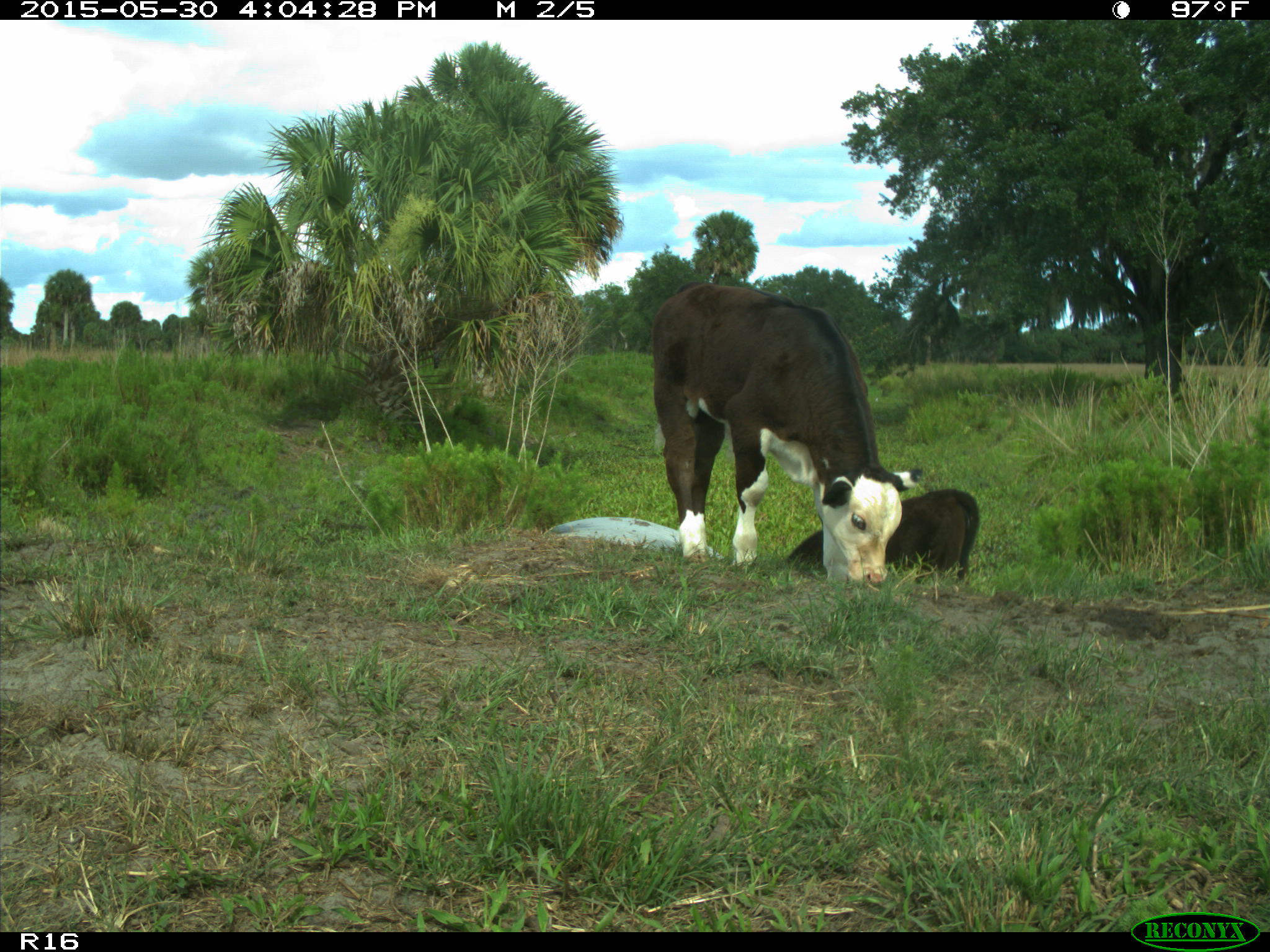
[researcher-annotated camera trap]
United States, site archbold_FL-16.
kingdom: Animalia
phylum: Chordata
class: Mammalia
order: Artiodactyla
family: Bovidae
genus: Bos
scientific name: Bos taurus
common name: domestic cow